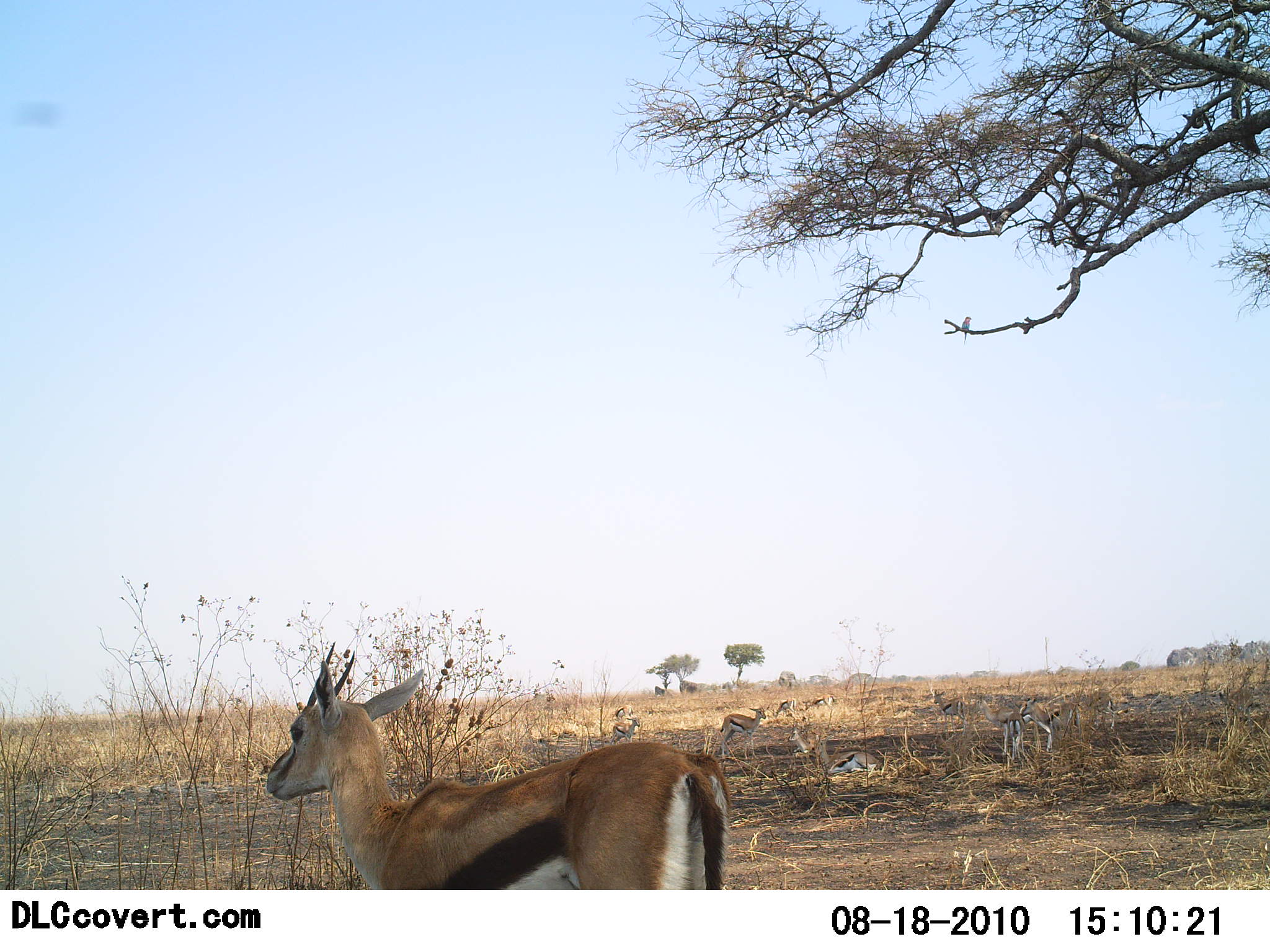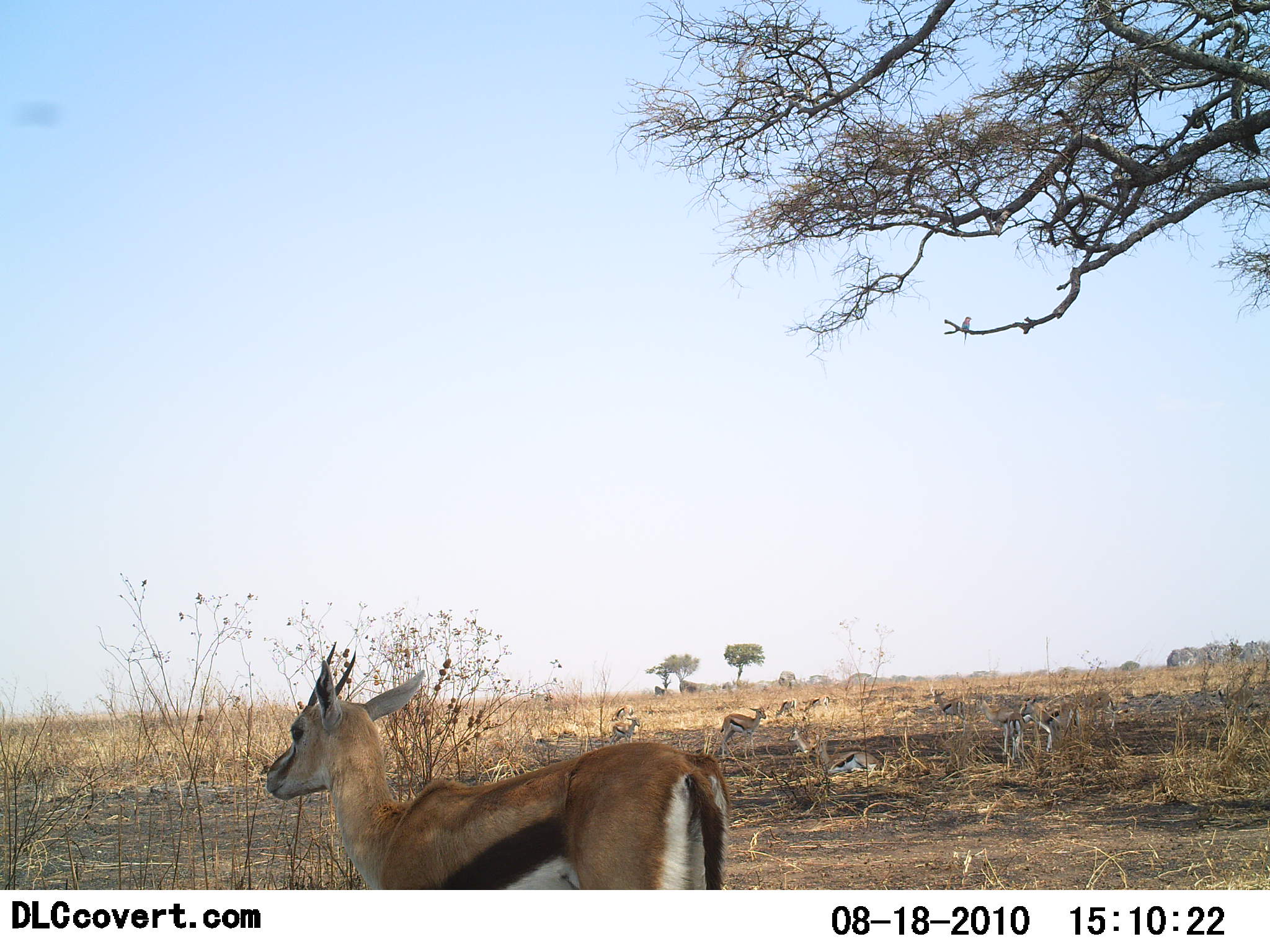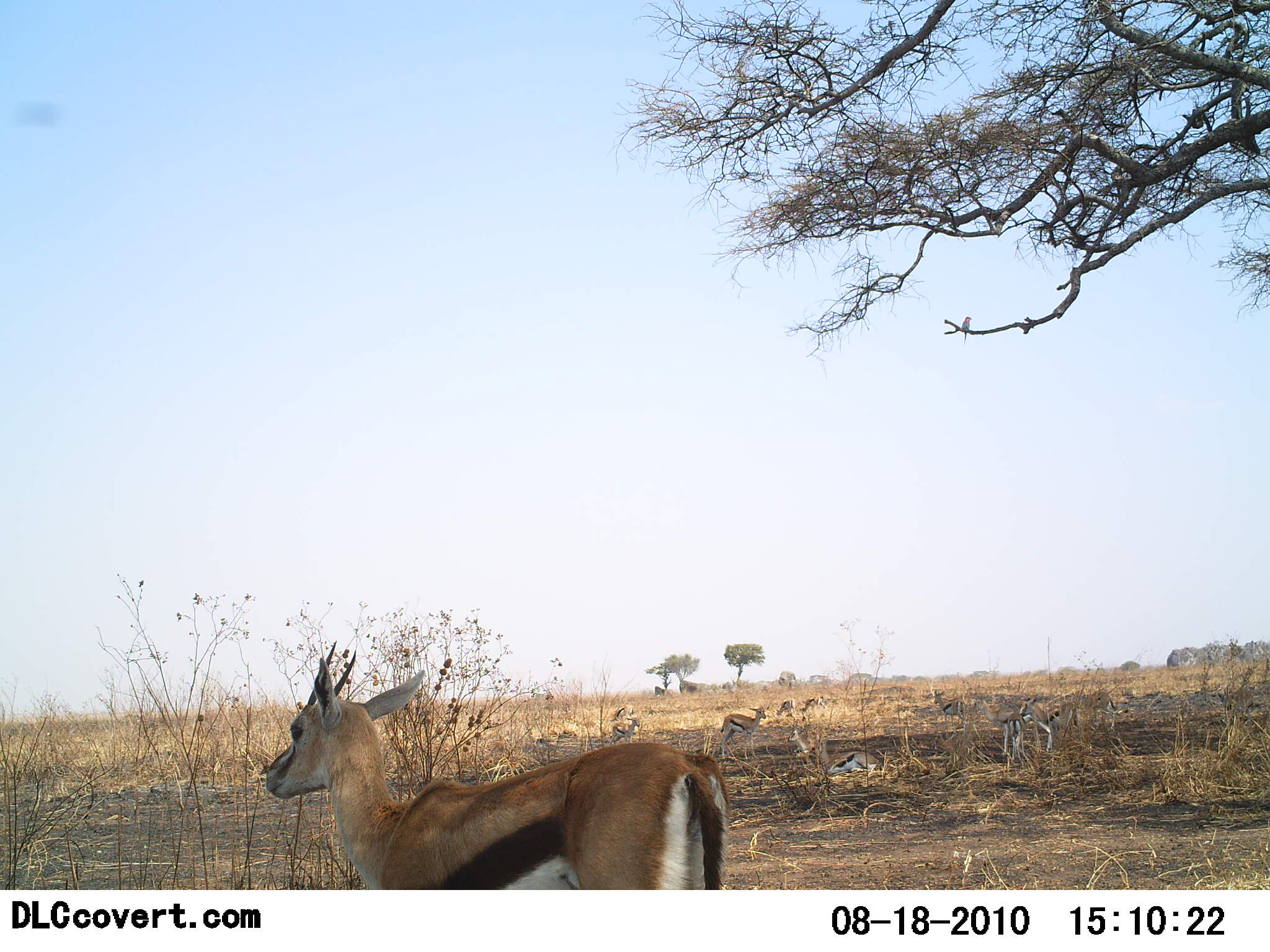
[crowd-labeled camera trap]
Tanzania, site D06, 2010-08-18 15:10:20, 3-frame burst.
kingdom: Animalia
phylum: Chordata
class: Mammalia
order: Artiodactyla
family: Bovidae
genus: Eudorcas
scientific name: Eudorcas thomsonii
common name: thomson's gazelle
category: gazellethomsons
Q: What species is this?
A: Gazellethomsons (thomson's gazelle) (Eudorcas thomsonii).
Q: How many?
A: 8.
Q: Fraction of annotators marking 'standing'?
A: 81%.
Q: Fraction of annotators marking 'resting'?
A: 76%.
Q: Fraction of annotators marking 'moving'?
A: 10%.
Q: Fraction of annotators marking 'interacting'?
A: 5%.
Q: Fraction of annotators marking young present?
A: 10%.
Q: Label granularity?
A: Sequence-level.